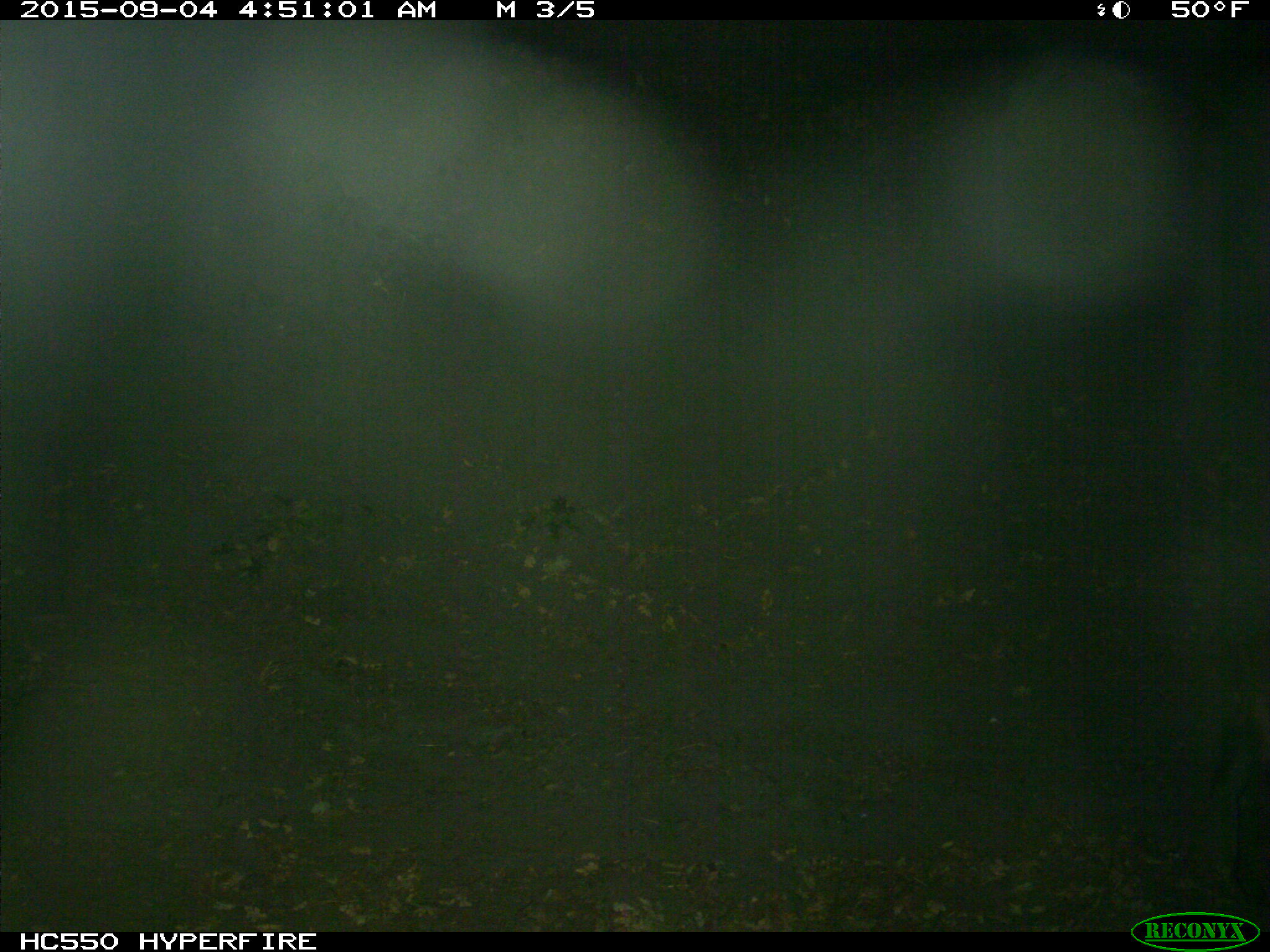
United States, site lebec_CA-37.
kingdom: Animalia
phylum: Chordata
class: Mammalia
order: Artiodactyla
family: Suidae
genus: Sus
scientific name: Sus scrofa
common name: wild boar